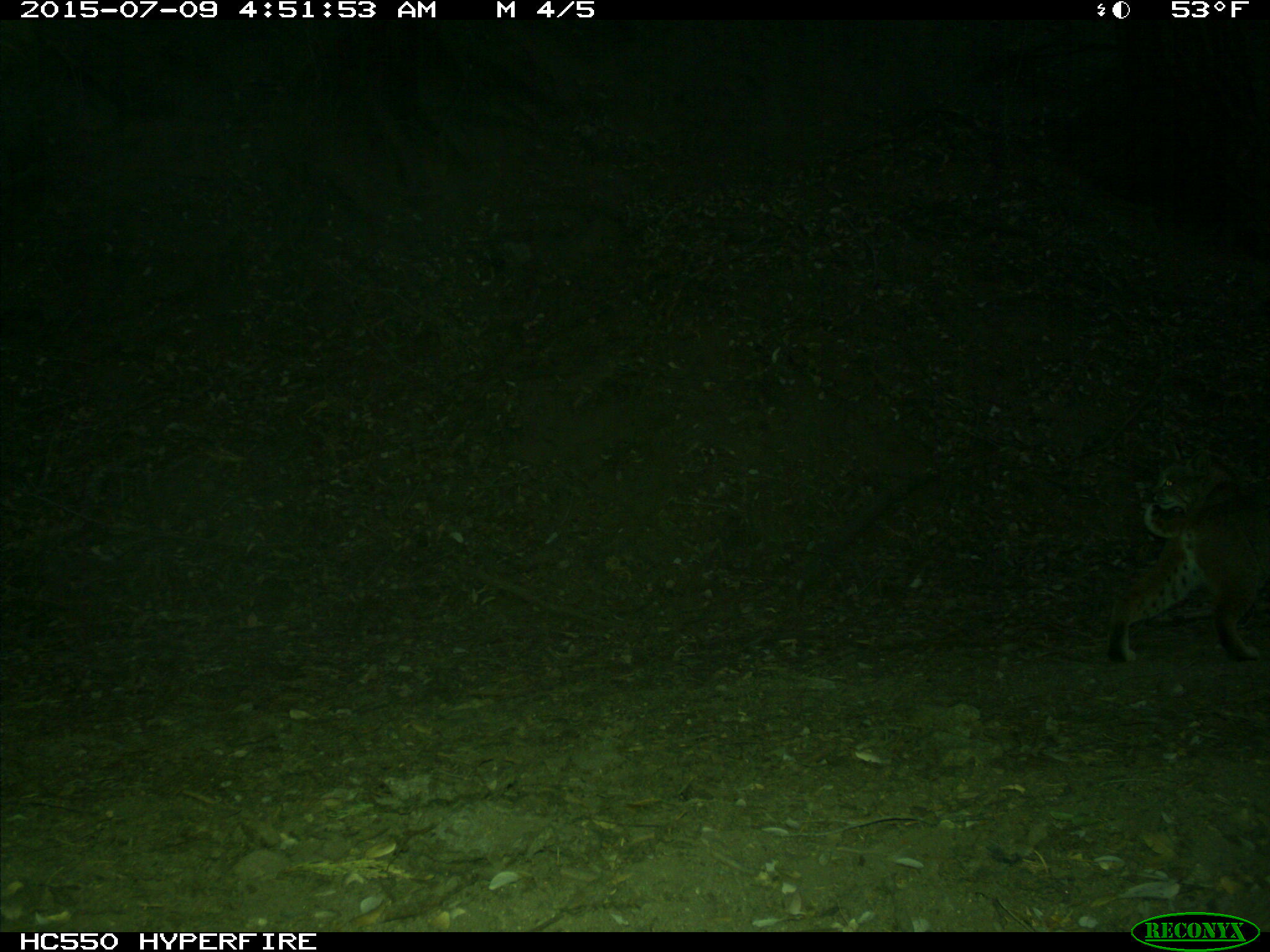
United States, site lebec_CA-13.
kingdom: Animalia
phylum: Chordata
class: Mammalia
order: Carnivora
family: Felidae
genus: Lynx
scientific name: Lynx rufus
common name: bobcat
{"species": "Lynx rufus (bobcat)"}